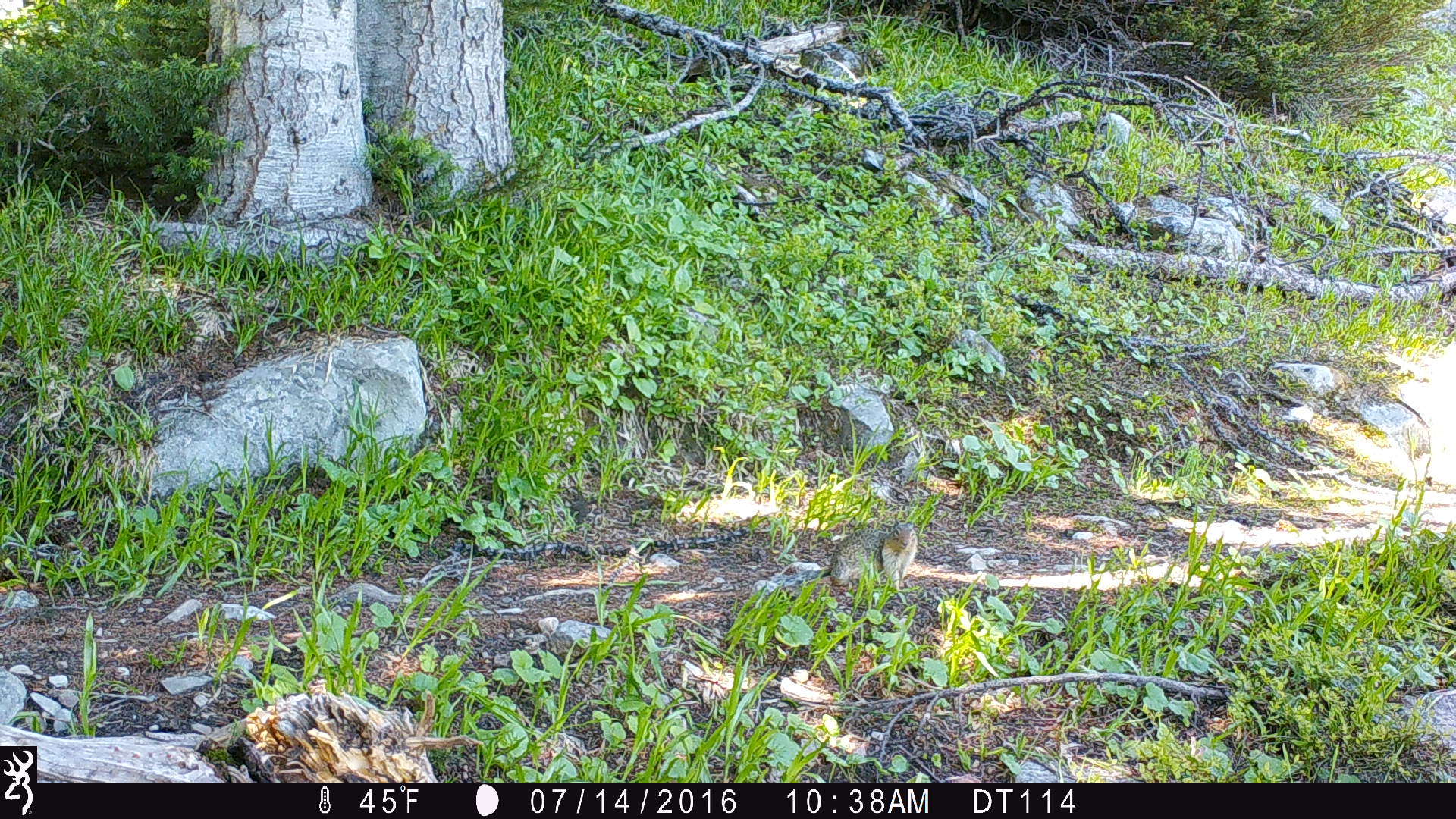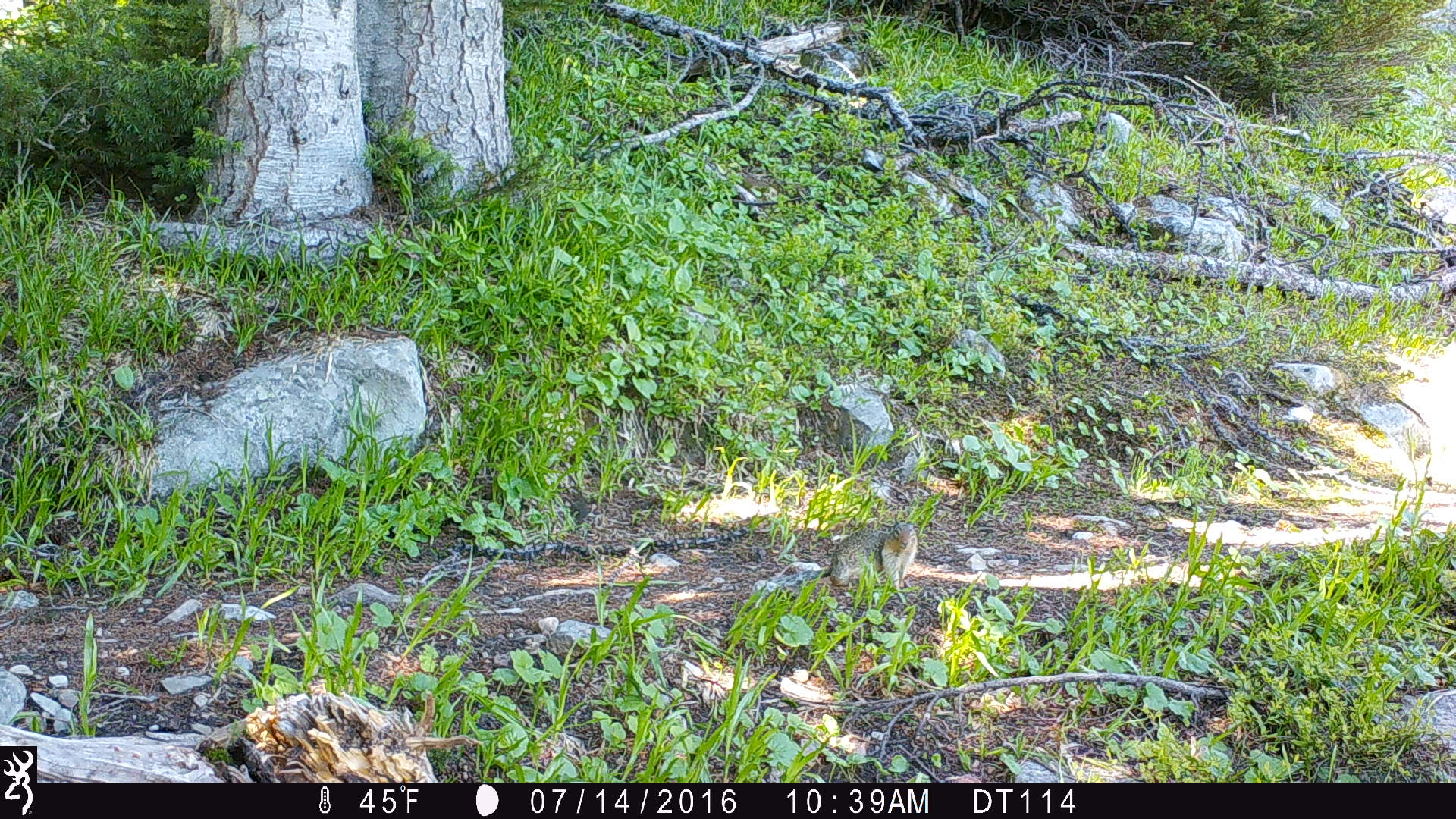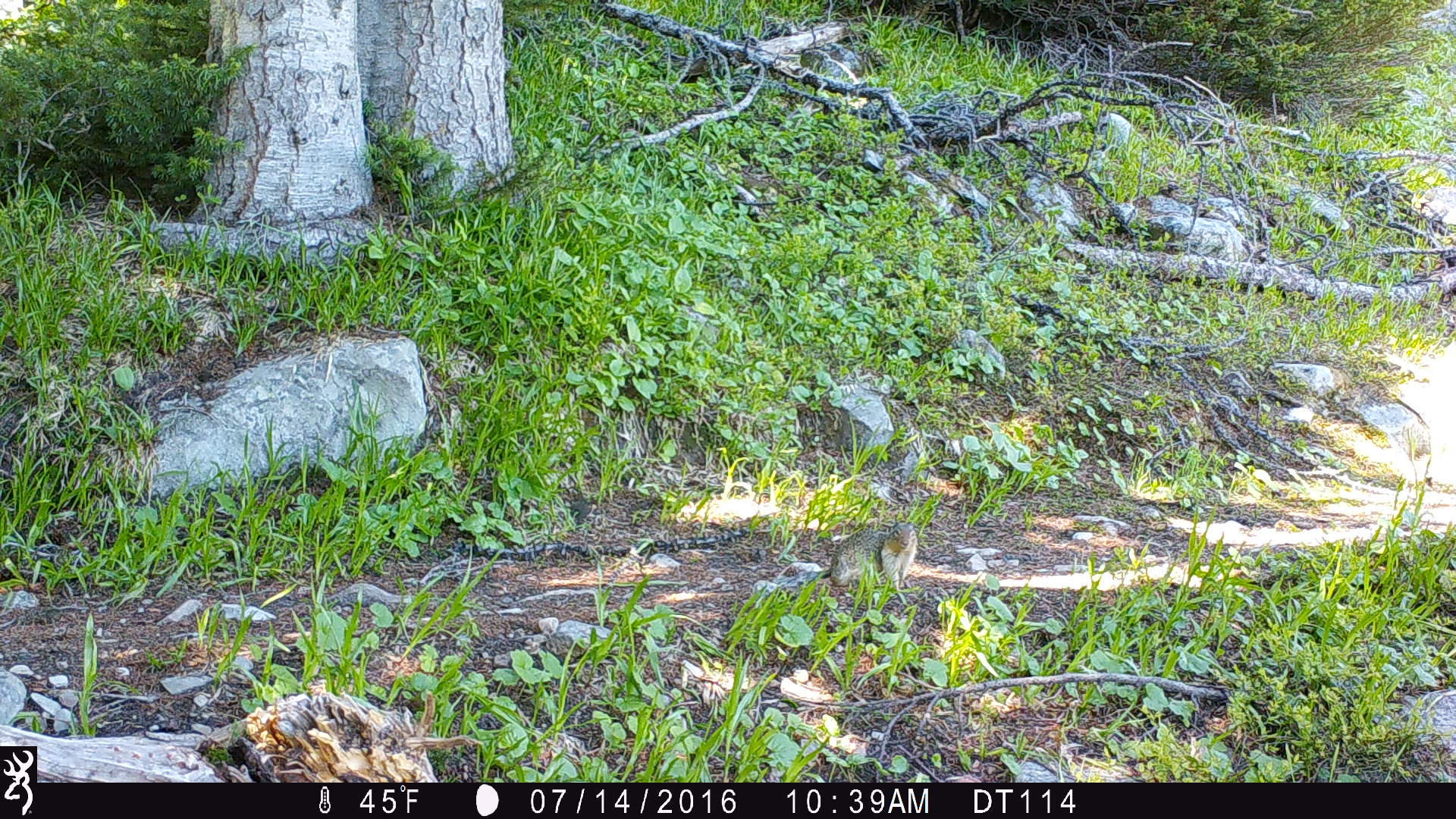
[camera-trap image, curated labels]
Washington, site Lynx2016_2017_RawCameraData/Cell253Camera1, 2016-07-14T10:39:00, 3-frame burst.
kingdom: Animalia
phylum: Chordata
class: Mammalia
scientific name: Mammalia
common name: small mammal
Small mammal (Mammalia). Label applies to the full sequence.